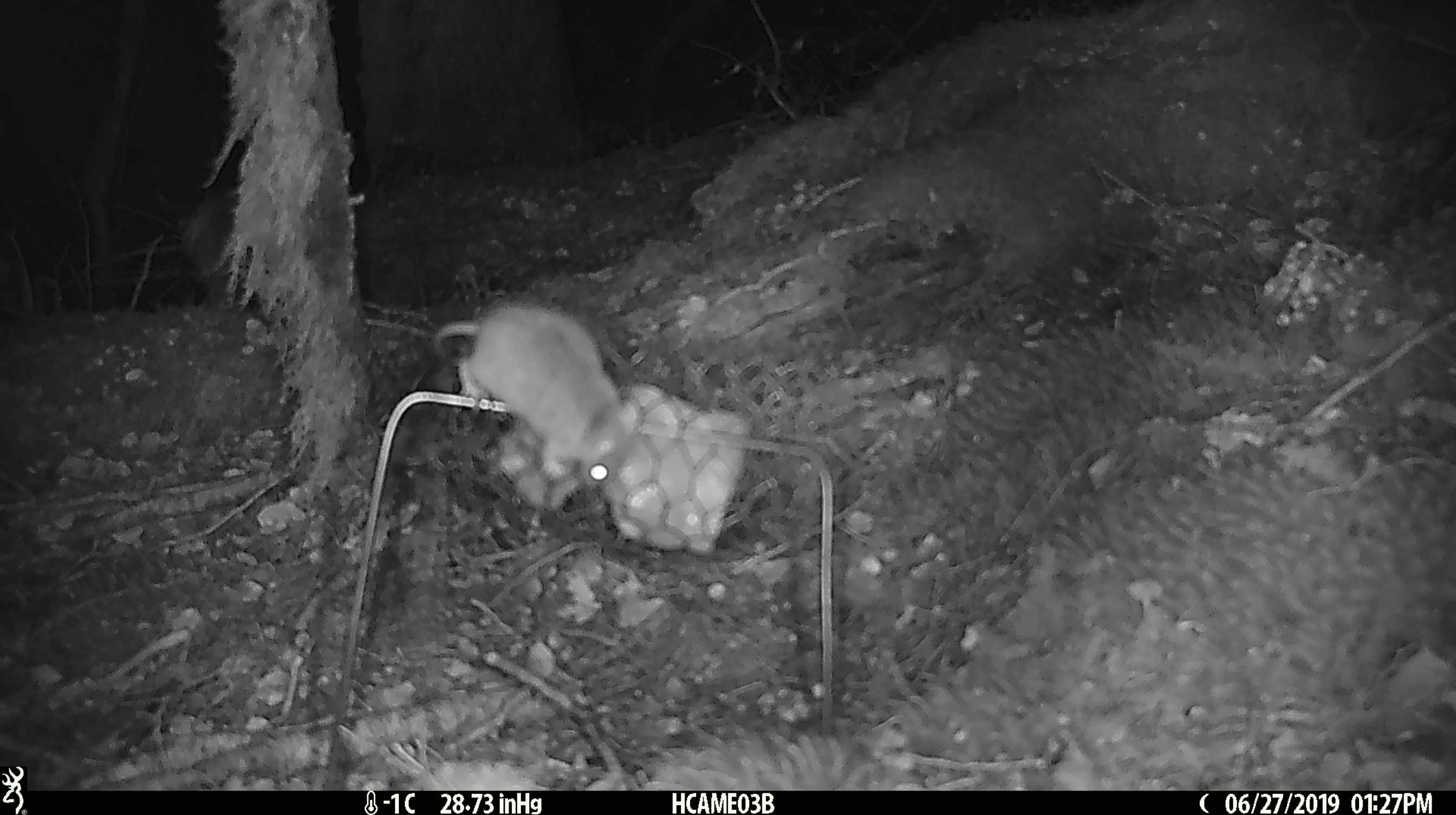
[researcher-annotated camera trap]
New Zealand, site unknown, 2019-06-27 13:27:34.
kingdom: Animalia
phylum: Chordata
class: Mammalia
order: Rodentia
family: Muridae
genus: Mus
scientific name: Mus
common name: mouse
Mouse (Mus).